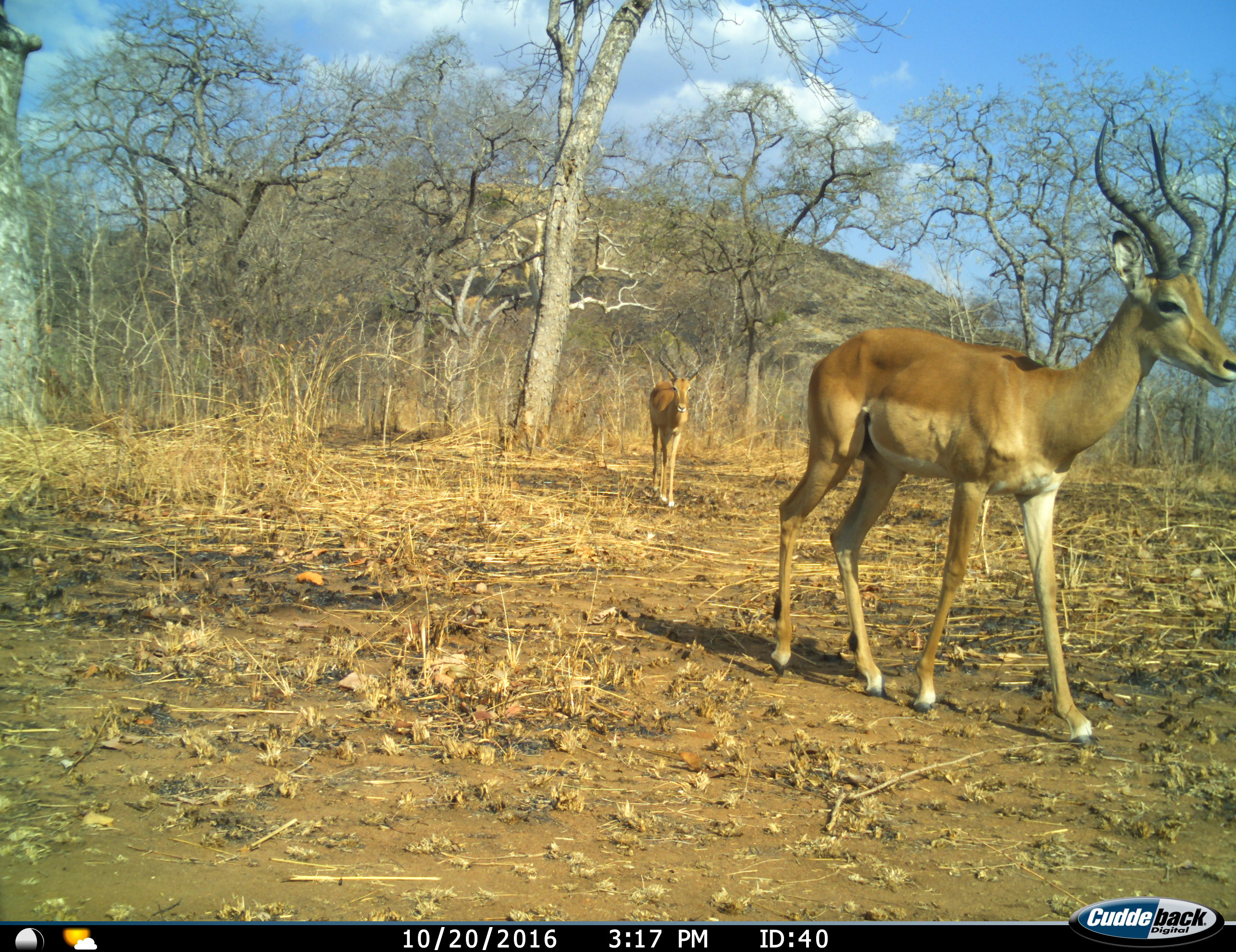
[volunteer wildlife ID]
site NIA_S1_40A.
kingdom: Animalia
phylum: Chordata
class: Mammalia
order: Artiodactyla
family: Bovidae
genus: Aepyceros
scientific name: Aepyceros melampus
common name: impala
Impala (Aepyceros melampus), count 2. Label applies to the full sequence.